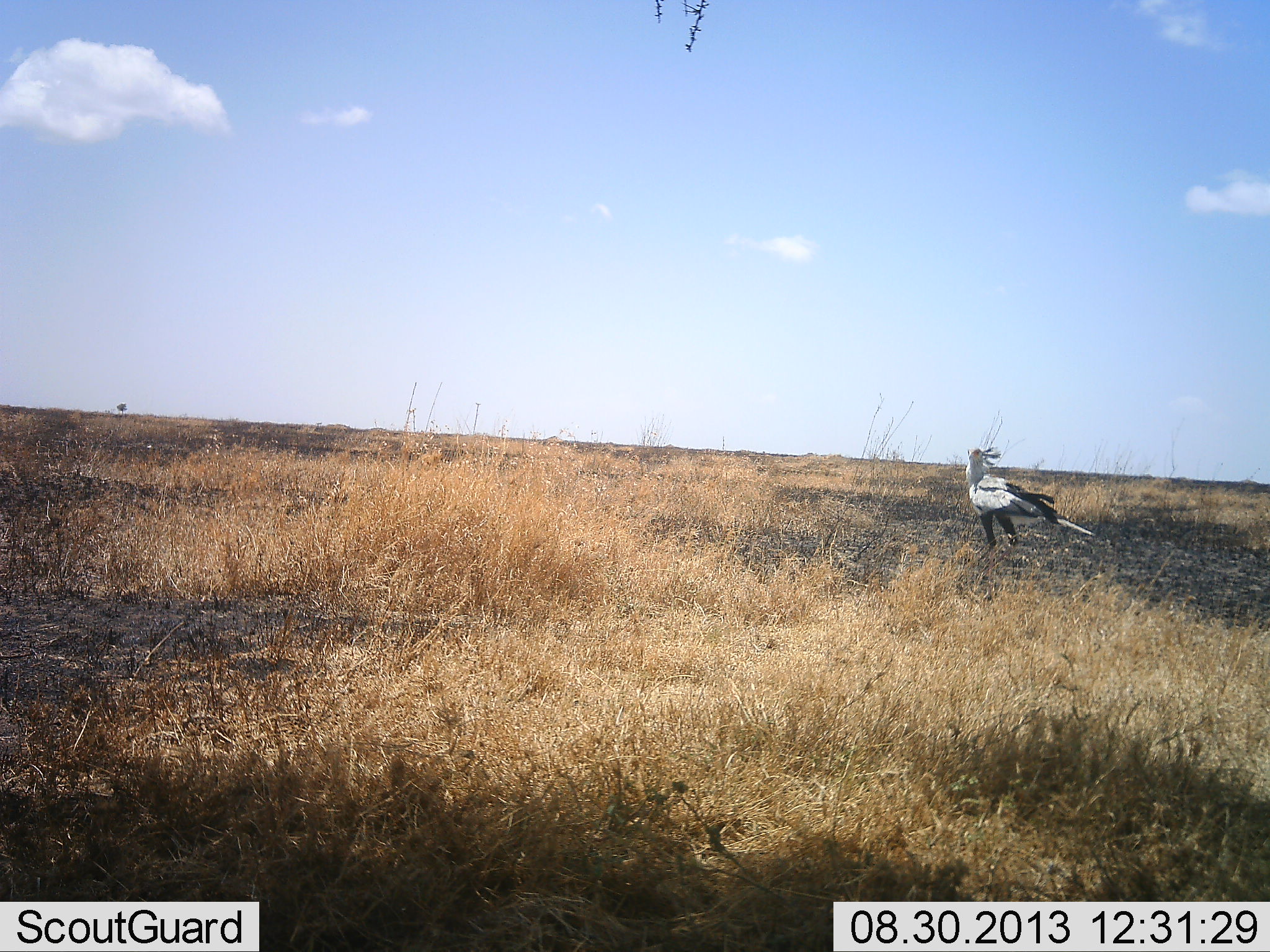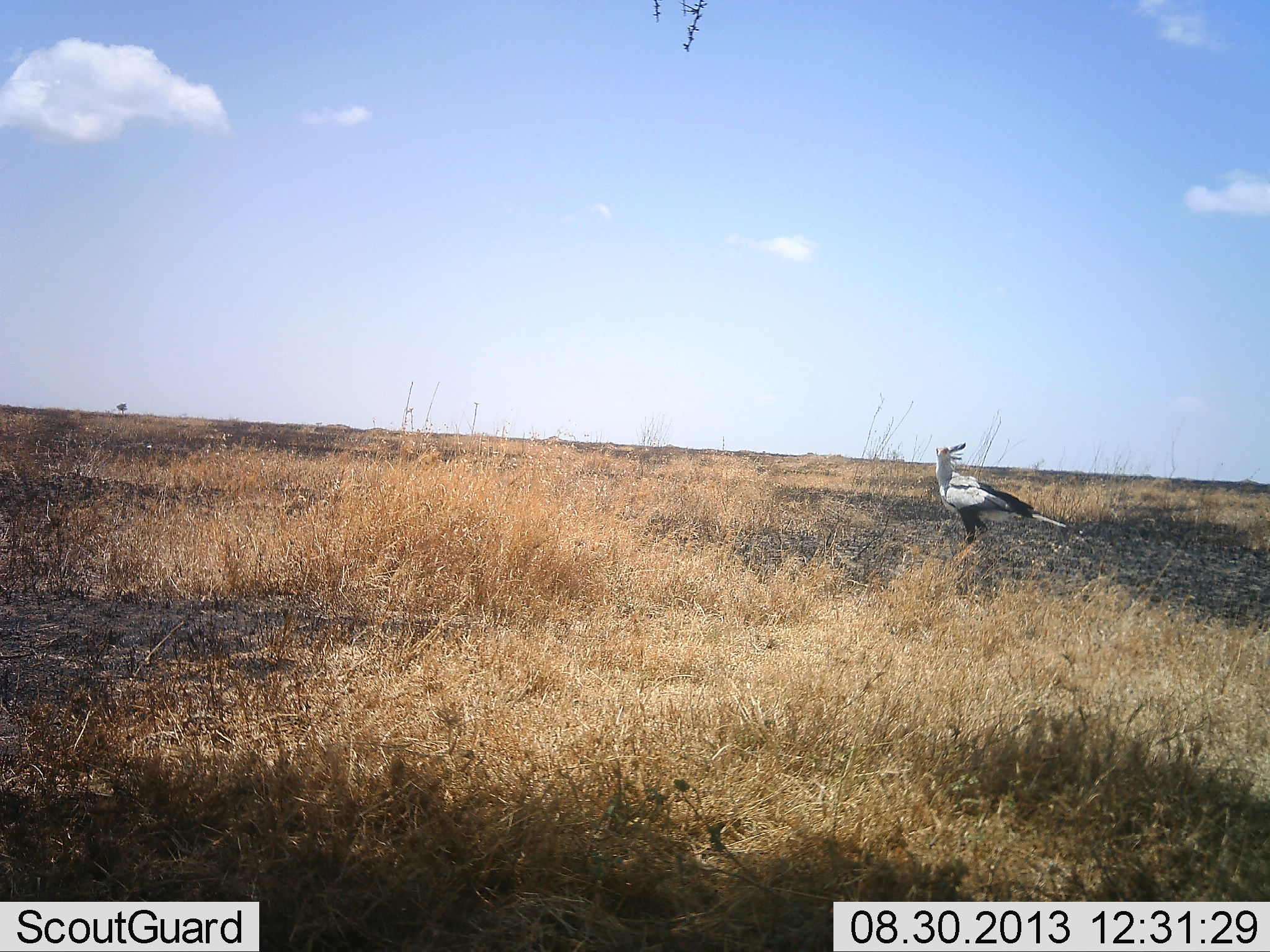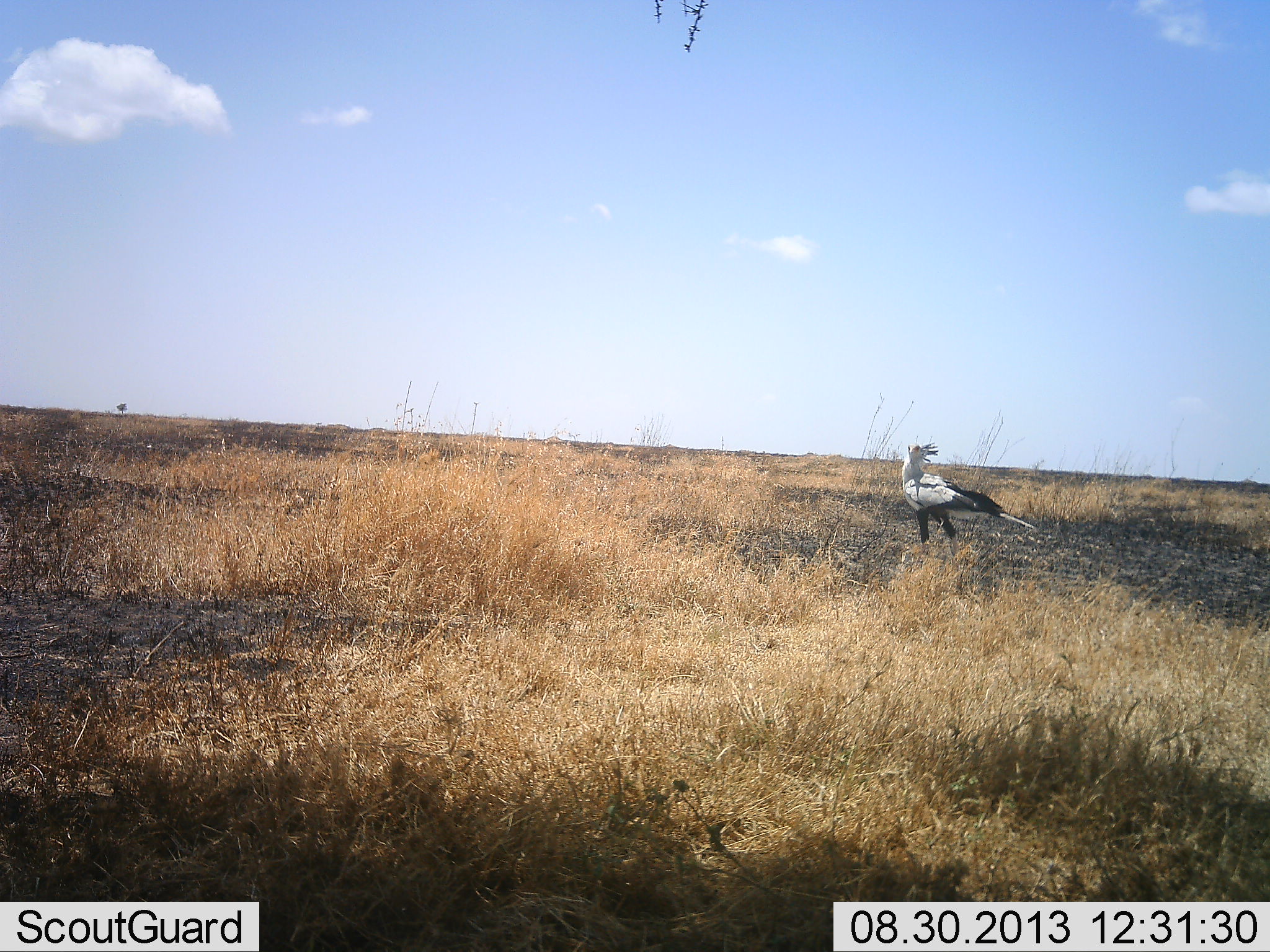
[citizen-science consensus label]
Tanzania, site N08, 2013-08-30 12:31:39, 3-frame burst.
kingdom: Animalia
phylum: Chordata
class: Aves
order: Accipitriformes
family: Sagittariidae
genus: Sagittarius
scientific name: Sagittarius serpentarius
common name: secretary bird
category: secretarybird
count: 1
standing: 33%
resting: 0%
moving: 81%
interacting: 0%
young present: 0%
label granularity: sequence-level